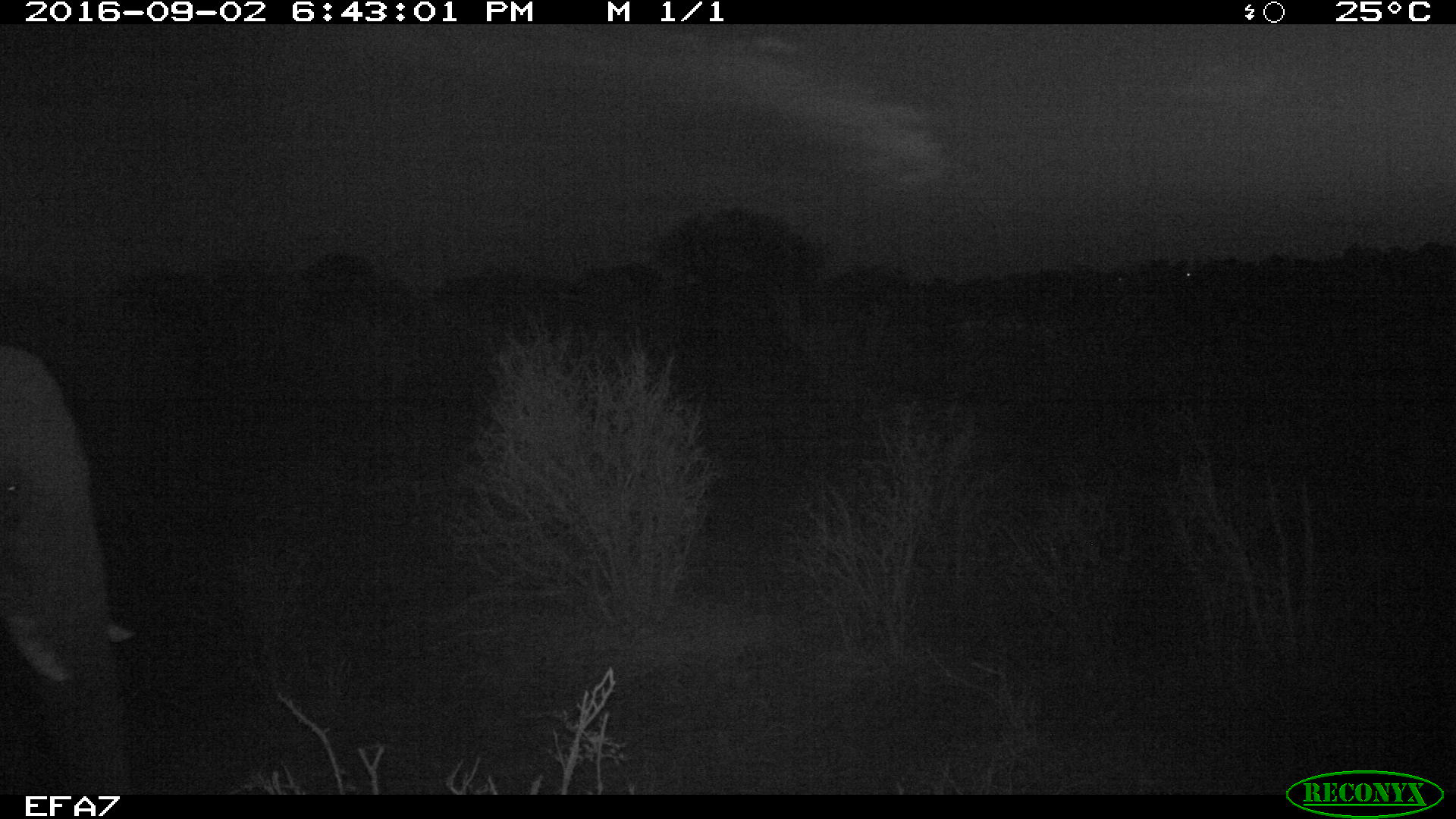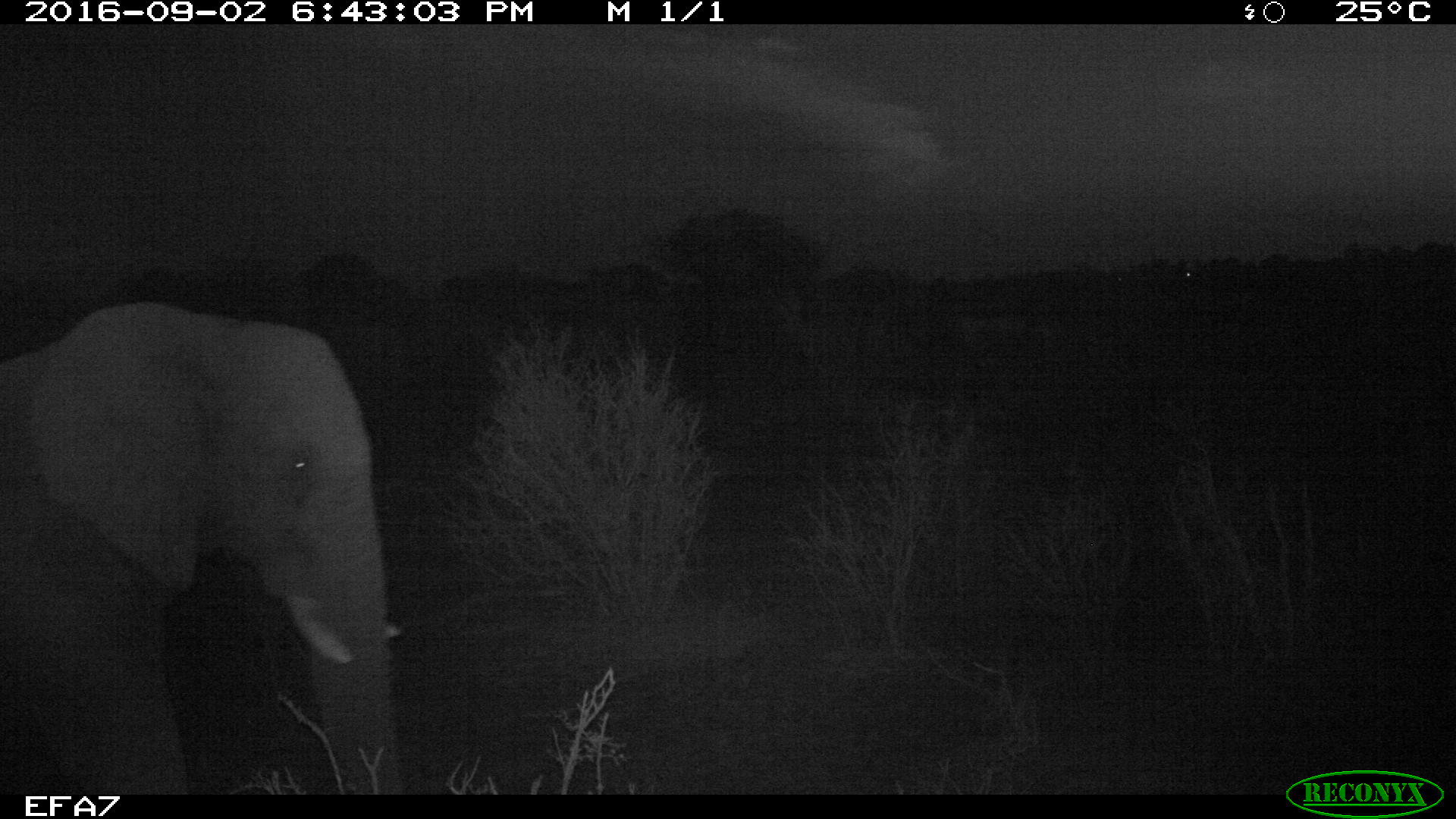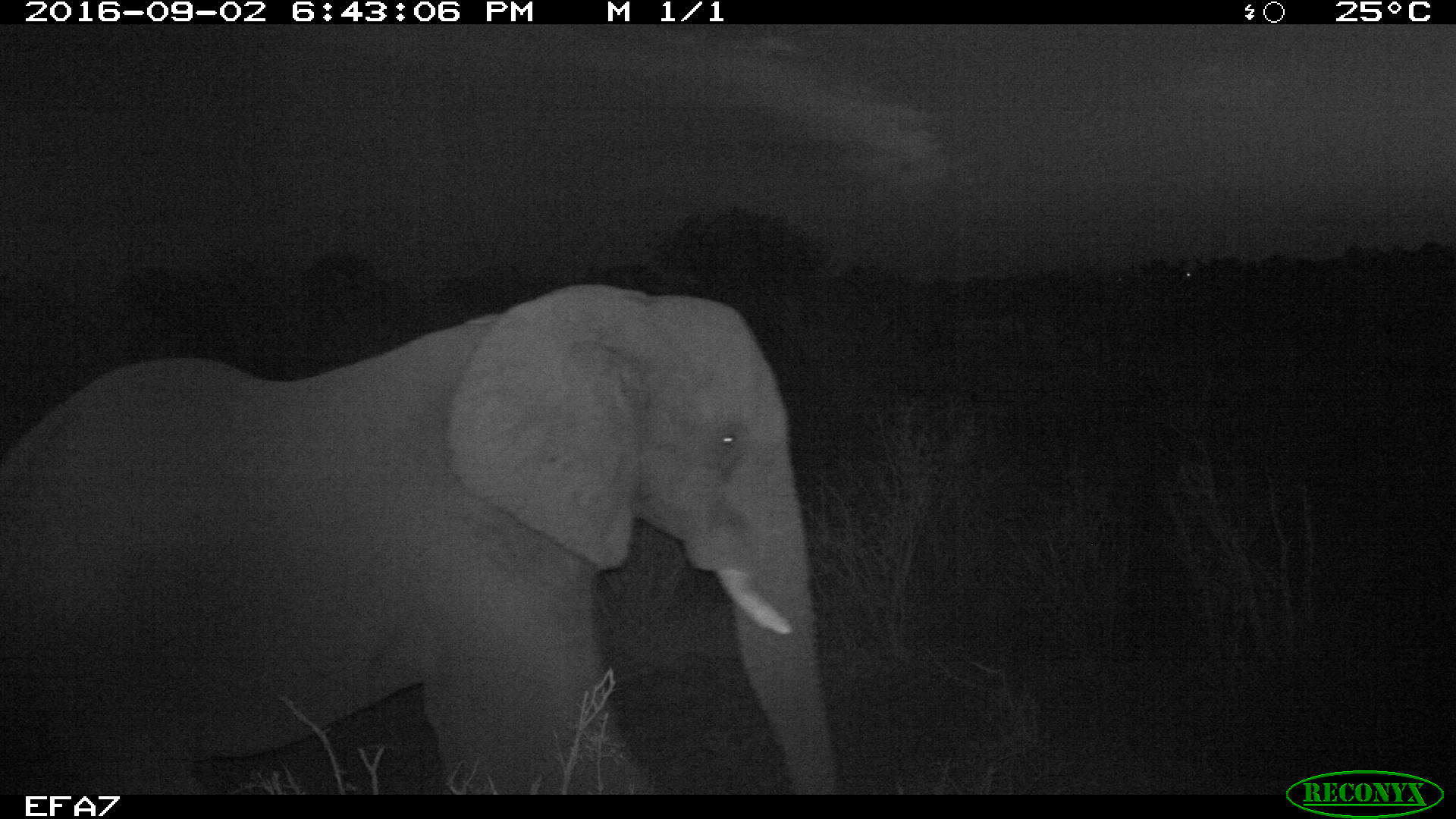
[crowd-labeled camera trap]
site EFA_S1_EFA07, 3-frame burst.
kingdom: Animalia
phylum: Chordata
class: Mammalia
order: Proboscidea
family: Elephantidae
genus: Loxodonta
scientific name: Loxodonta africana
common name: african bush elephant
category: elephant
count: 1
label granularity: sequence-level